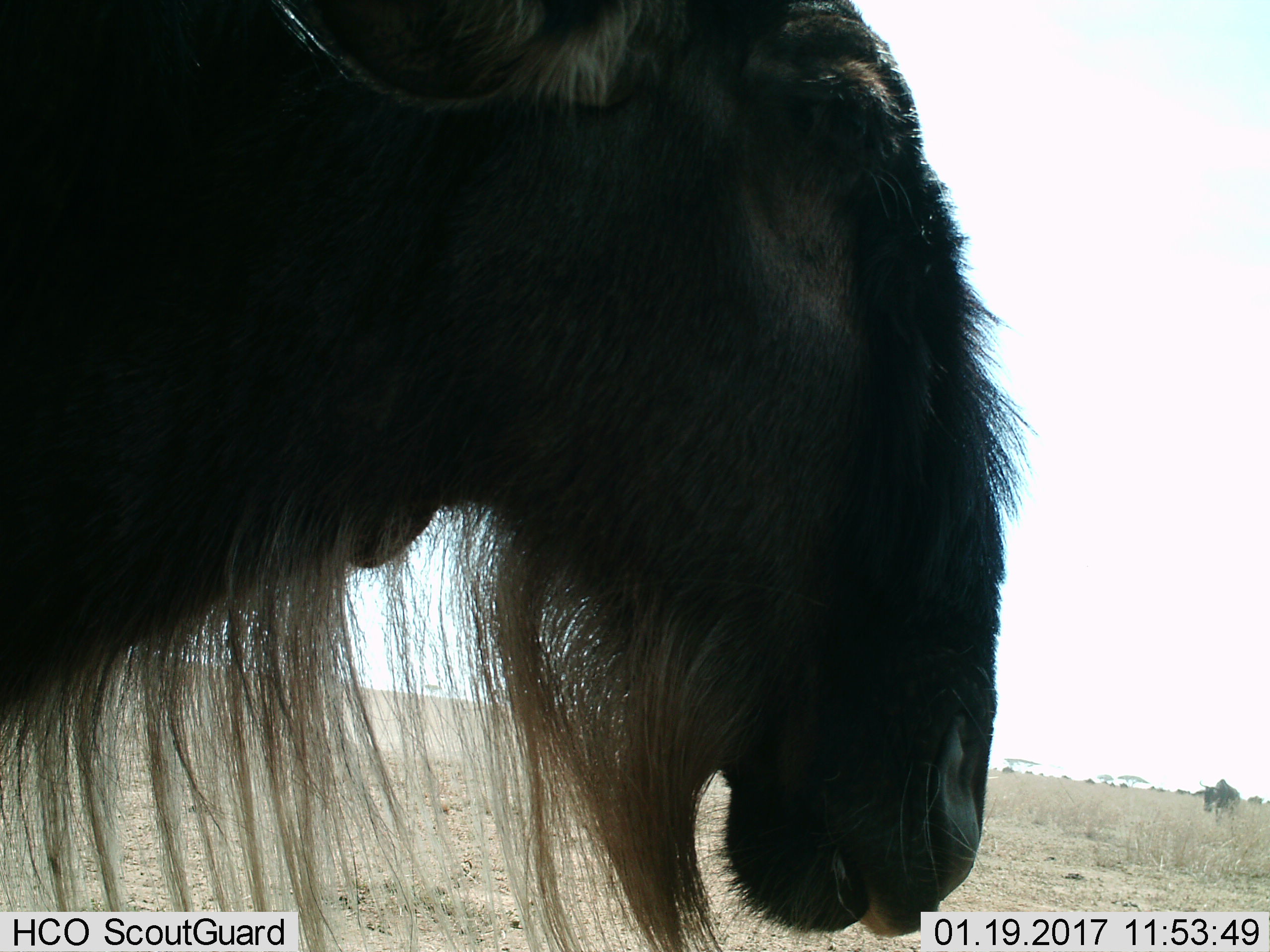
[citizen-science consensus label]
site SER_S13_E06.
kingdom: Animalia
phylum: Chordata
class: Mammalia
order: Artiodactyla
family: Bovidae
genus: Connochaetes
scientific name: Connochaetes taurinus taurinus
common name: blue wildebeest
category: wildebeestblue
Wildebeestblue (blue wildebeest) (Connochaetes taurinus taurinus), count 2. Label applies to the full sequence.